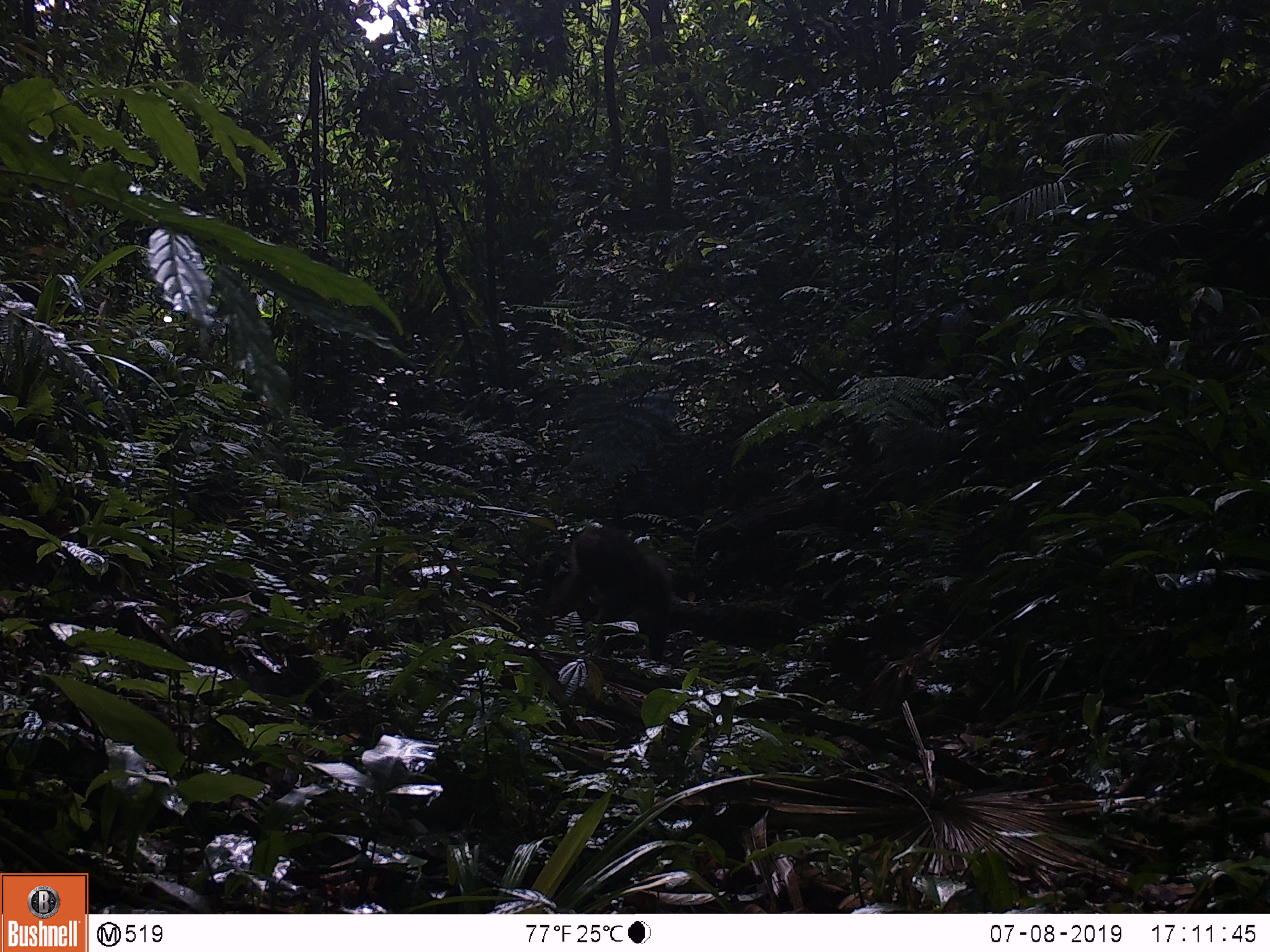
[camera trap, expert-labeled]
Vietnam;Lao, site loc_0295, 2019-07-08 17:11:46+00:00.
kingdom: Animalia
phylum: Chordata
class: Mammalia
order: Primates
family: Cercopithecidae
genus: Macaca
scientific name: Macaca arctoides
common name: stump-tailed macaque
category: stump tailed macaque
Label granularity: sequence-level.